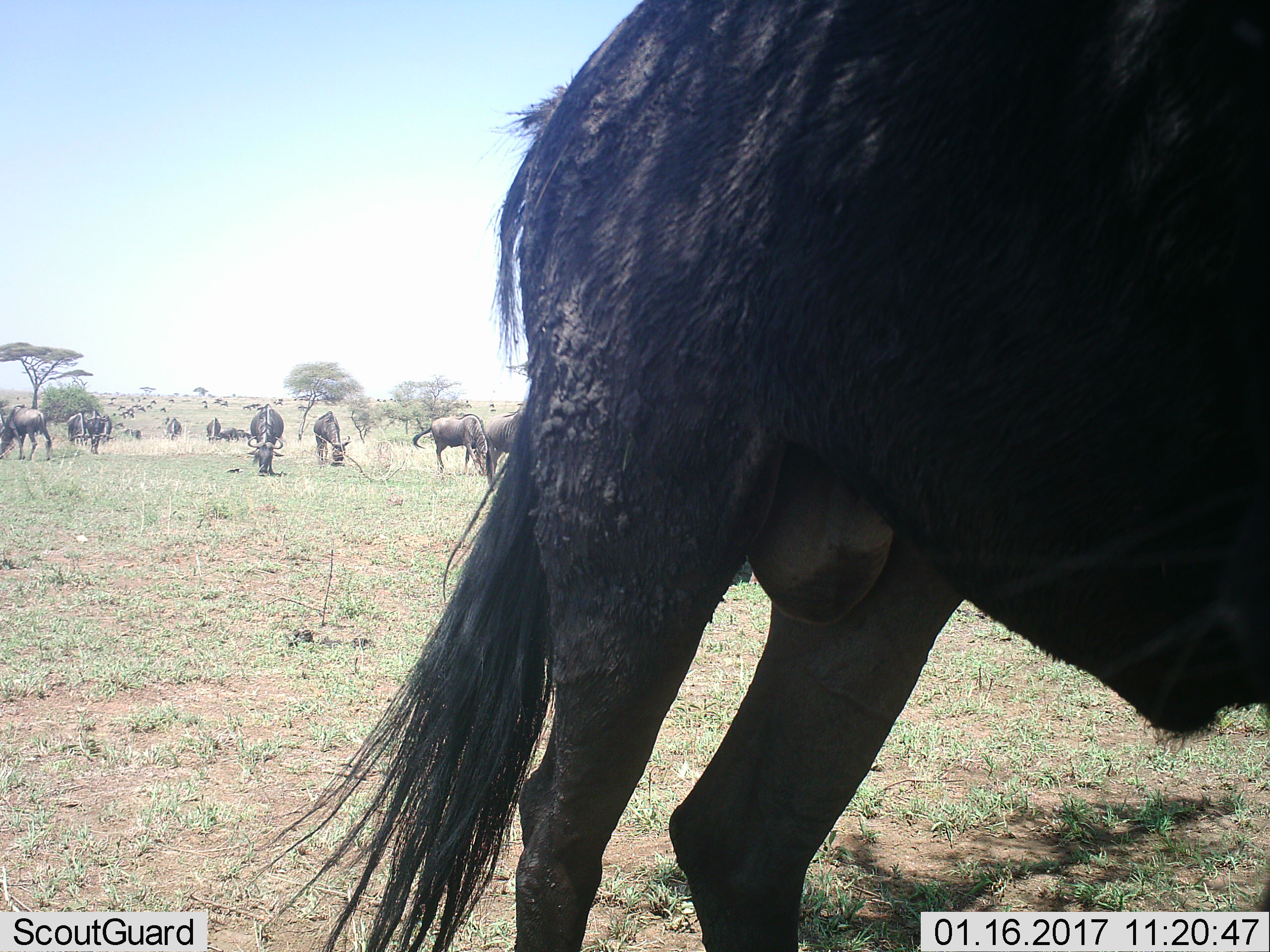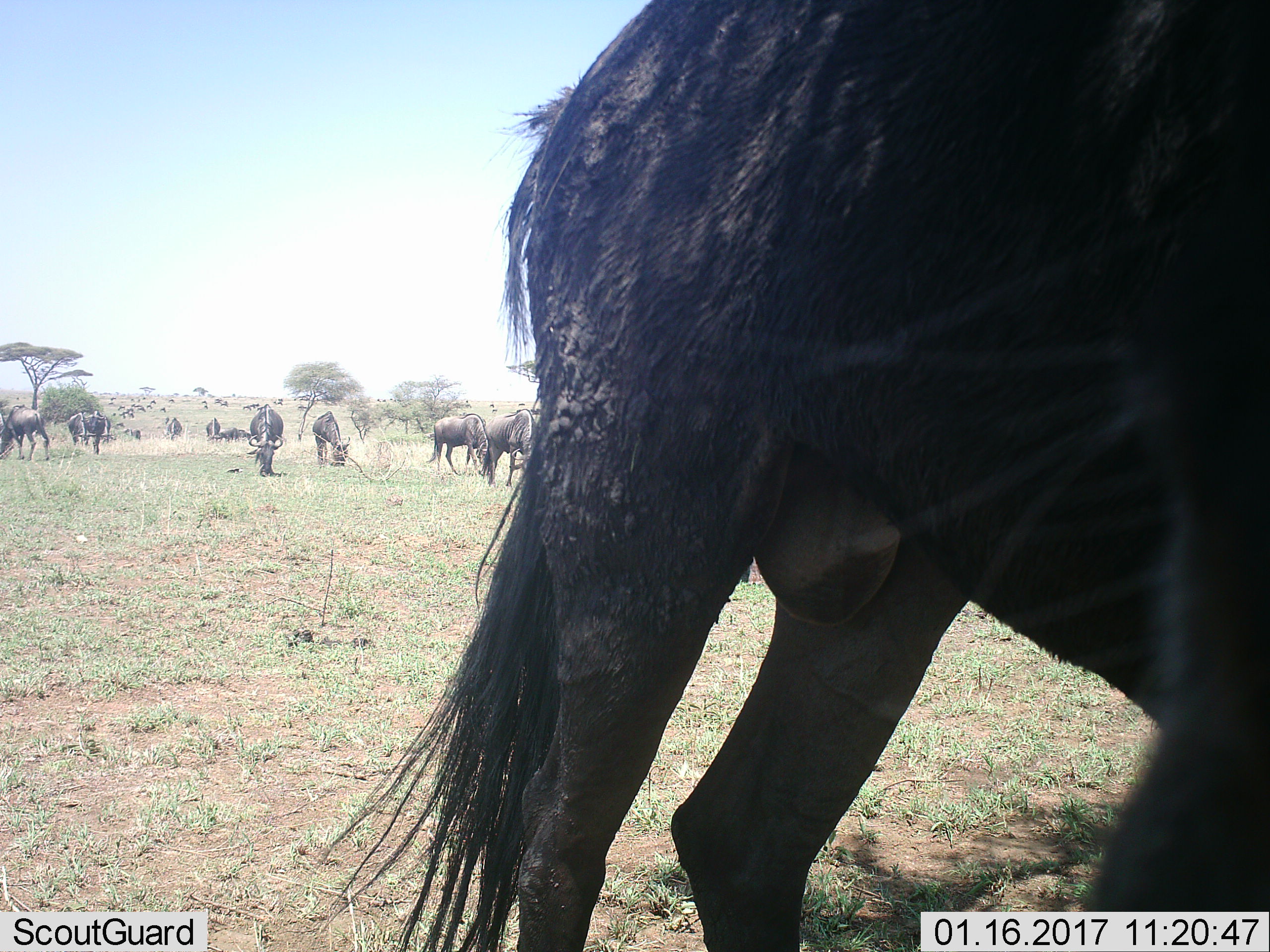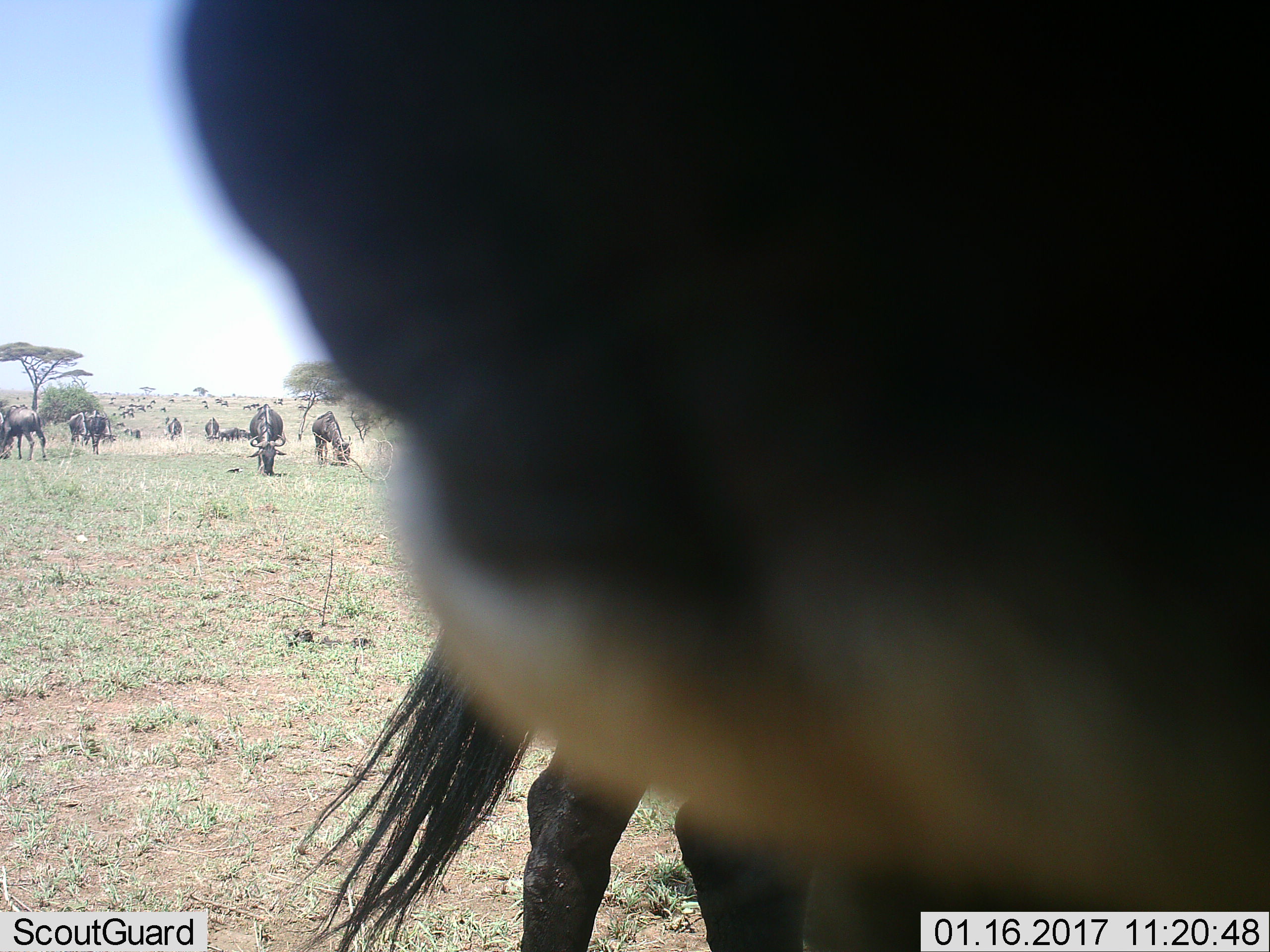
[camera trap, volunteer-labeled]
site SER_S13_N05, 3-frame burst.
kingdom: Animalia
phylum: Chordata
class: Mammalia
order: Artiodactyla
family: Bovidae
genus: Connochaetes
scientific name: Connochaetes taurinus taurinus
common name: blue wildebeest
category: wildebeestblue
Wildebeestblue (blue wildebeest) (Connochaetes taurinus taurinus), count 11-50. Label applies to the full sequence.